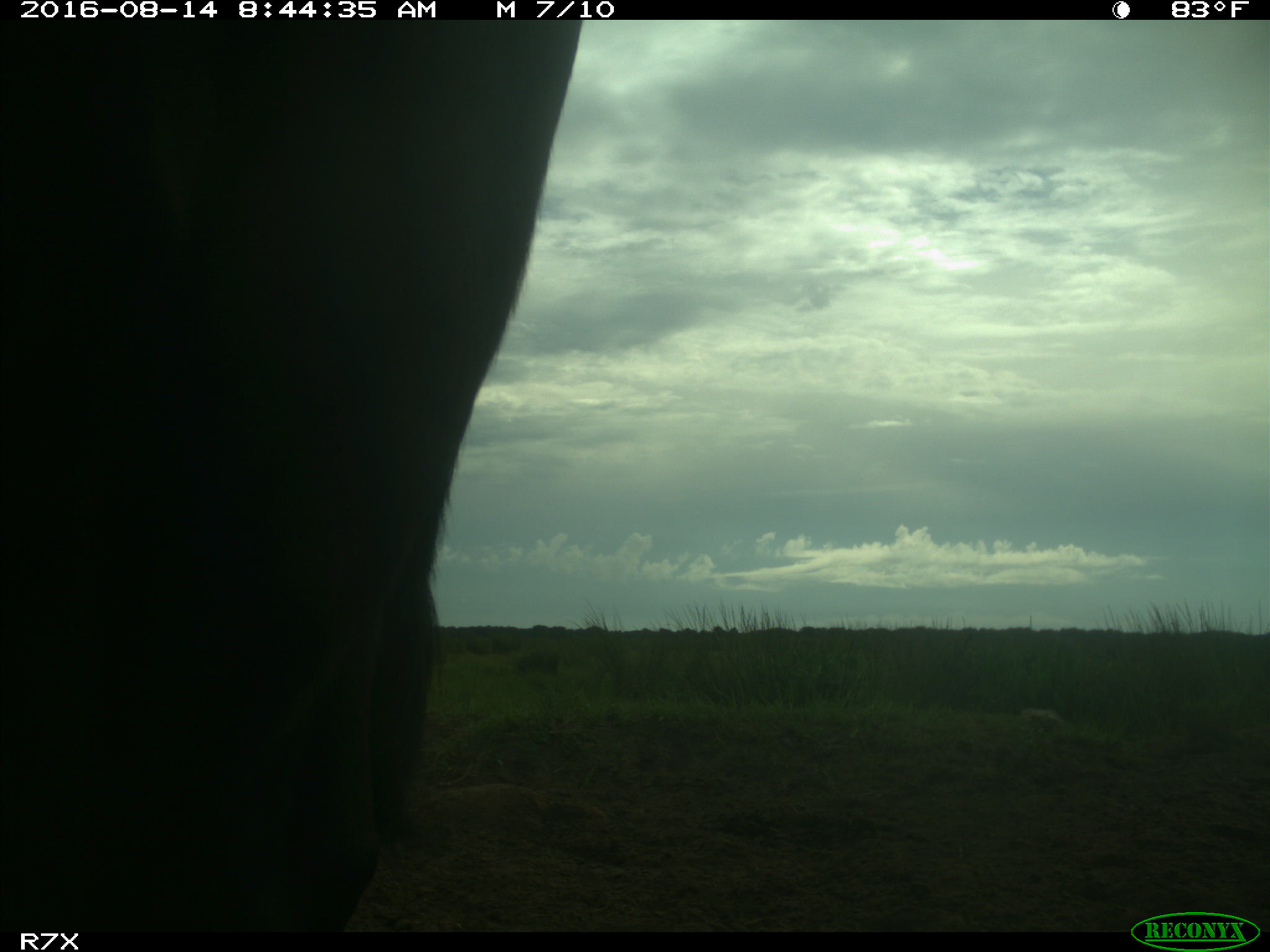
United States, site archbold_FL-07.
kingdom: Animalia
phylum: Chordata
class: Mammalia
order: Artiodactyla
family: Bovidae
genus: Bos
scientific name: Bos taurus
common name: domestic cow